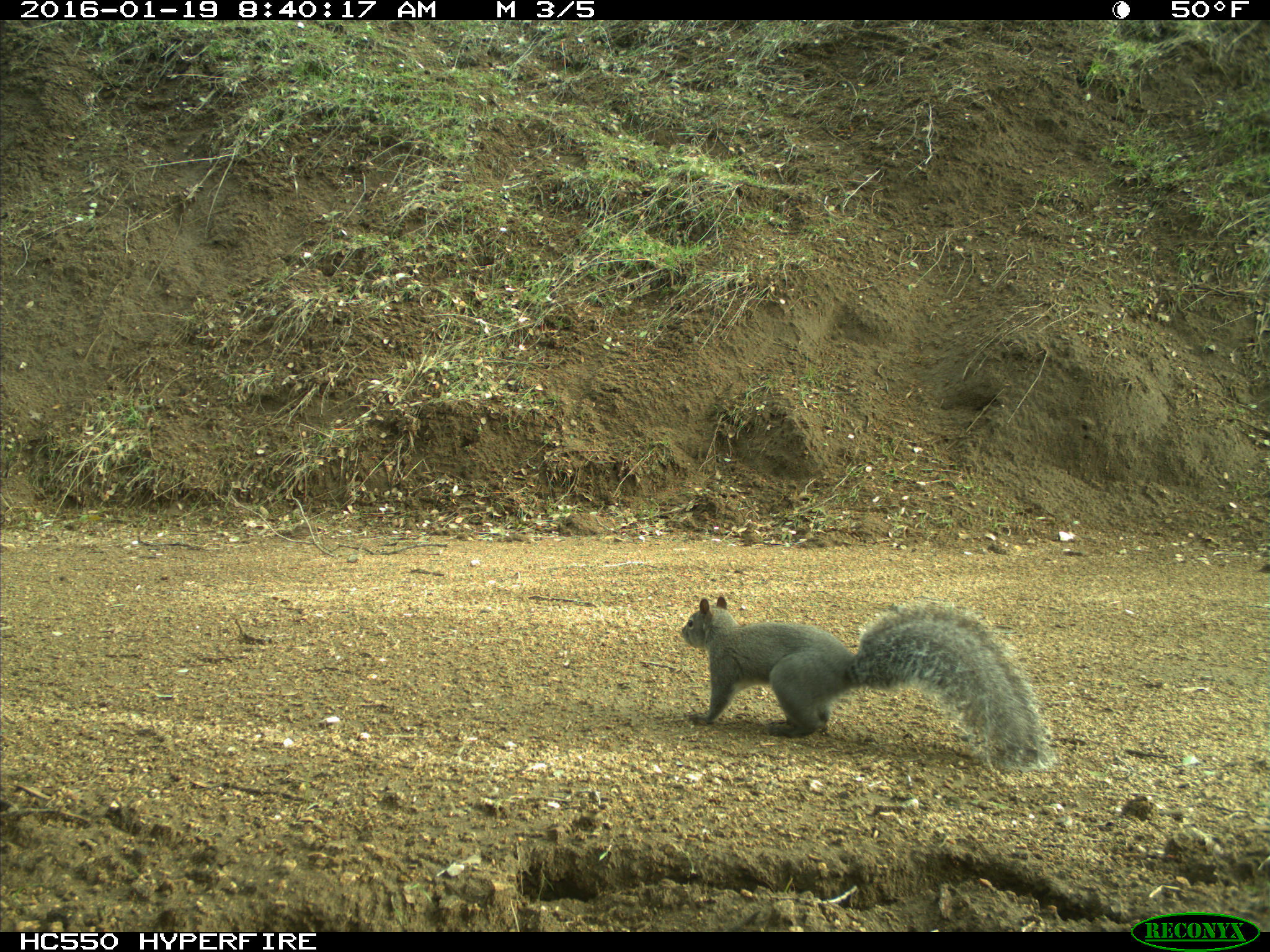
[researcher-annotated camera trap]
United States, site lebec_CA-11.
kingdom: Animalia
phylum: Chordata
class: Mammalia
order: Rodentia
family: Sciuridae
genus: Sciurus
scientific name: Sciurus carolinensis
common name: eastern gray squirrel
Sciurus carolinensis (eastern gray squirrel).